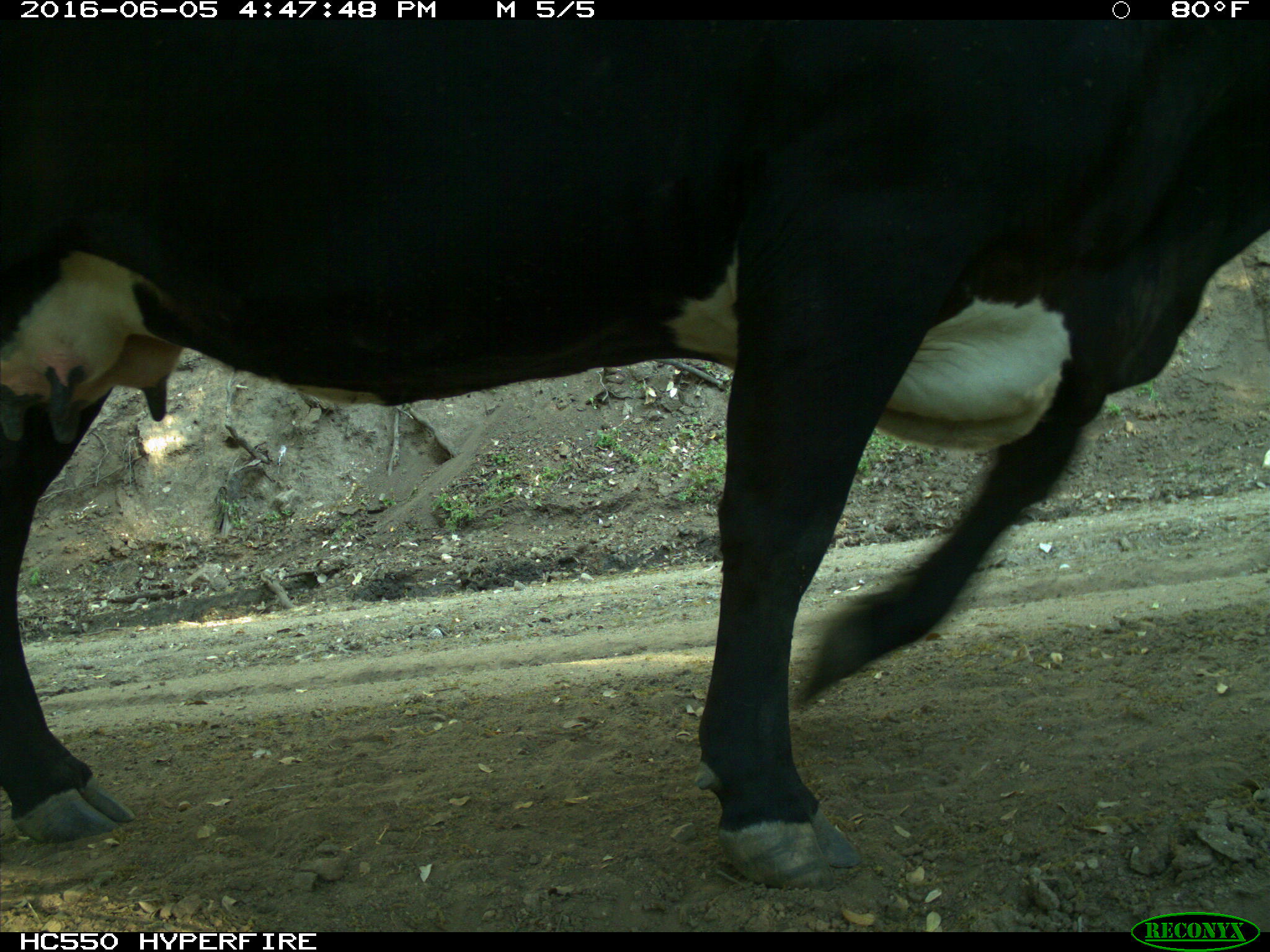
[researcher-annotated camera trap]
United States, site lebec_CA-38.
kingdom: Animalia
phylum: Chordata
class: Mammalia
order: Artiodactyla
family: Bovidae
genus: Bos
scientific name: Bos taurus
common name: domestic cow